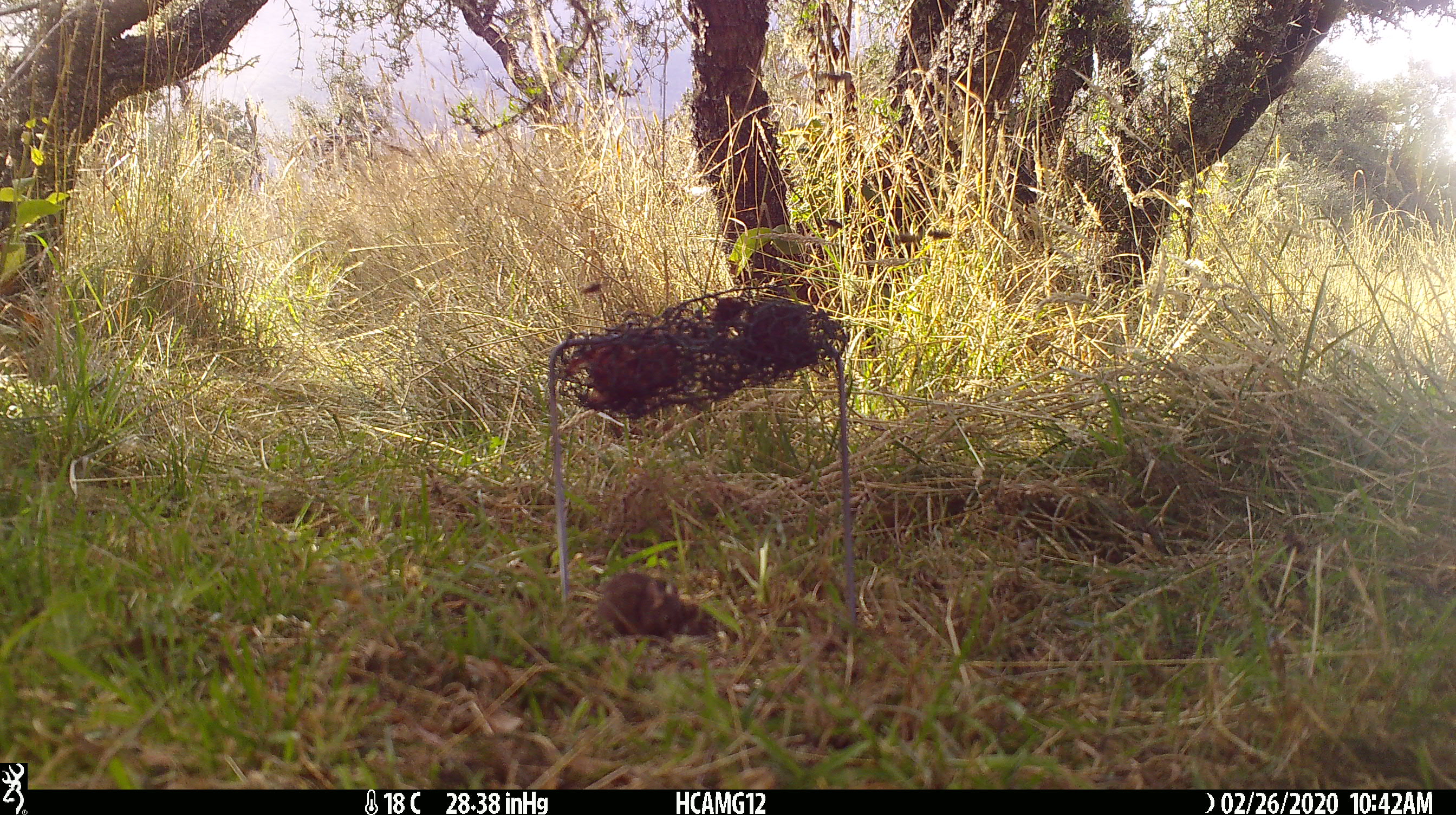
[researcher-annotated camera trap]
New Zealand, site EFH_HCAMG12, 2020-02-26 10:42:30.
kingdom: Animalia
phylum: Chordata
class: Mammalia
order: Rodentia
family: Muridae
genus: Mus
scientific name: Mus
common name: mouse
Mouse (Mus).